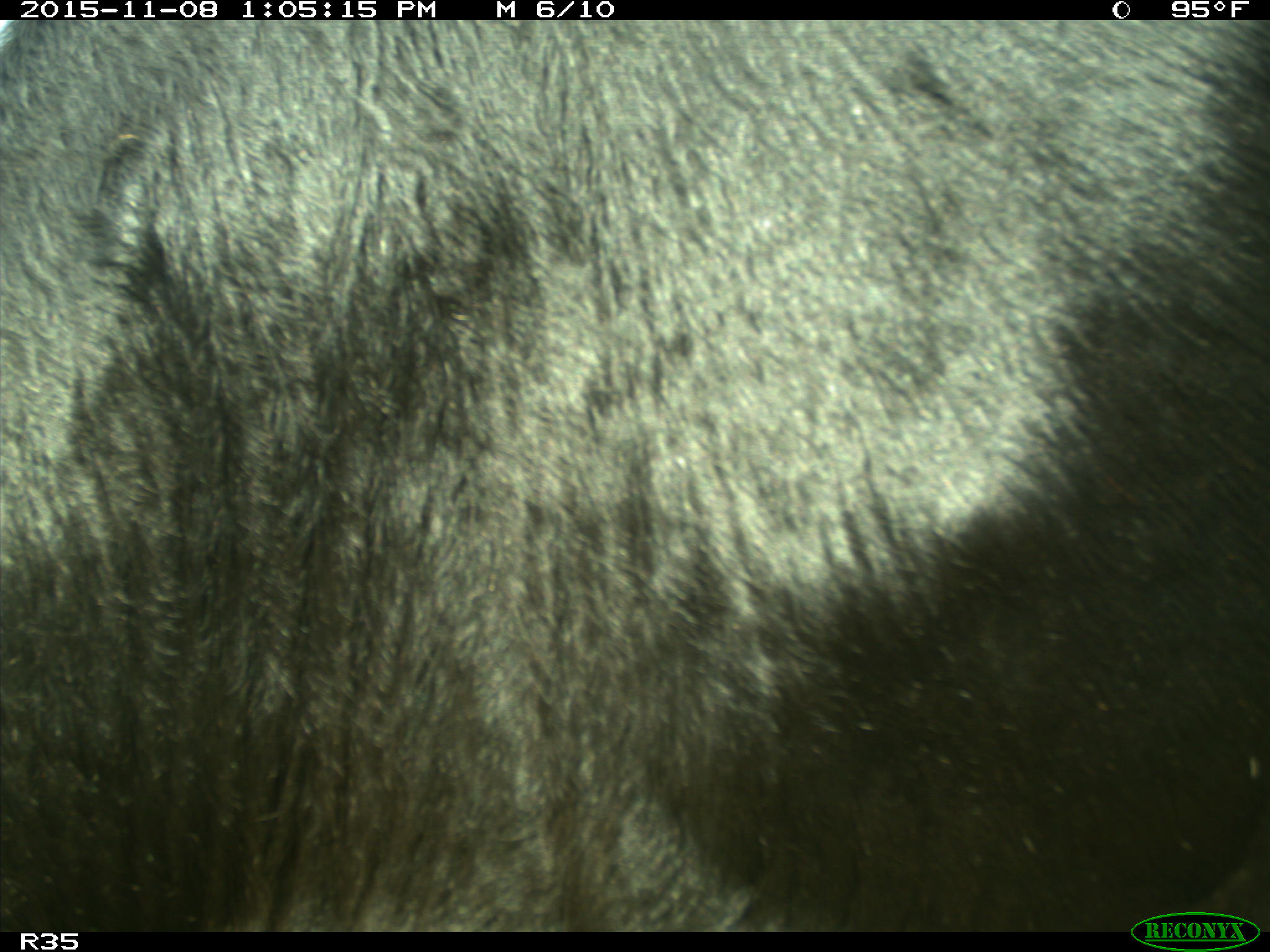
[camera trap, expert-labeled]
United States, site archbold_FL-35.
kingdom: Animalia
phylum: Chordata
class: Mammalia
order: Artiodactyla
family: Bovidae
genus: Bos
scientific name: Bos taurus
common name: domestic cow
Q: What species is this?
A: Bos taurus (domestic cow).